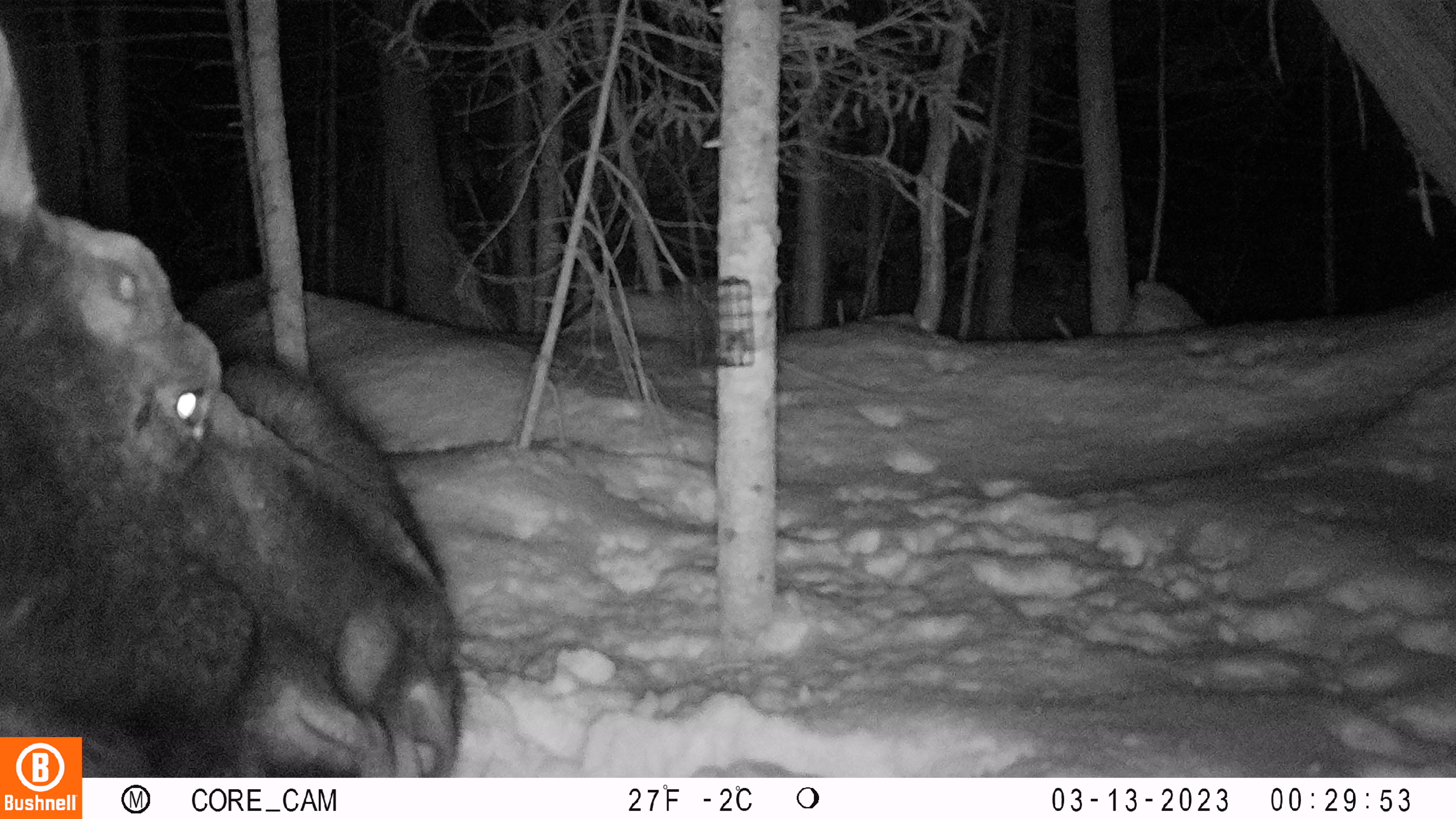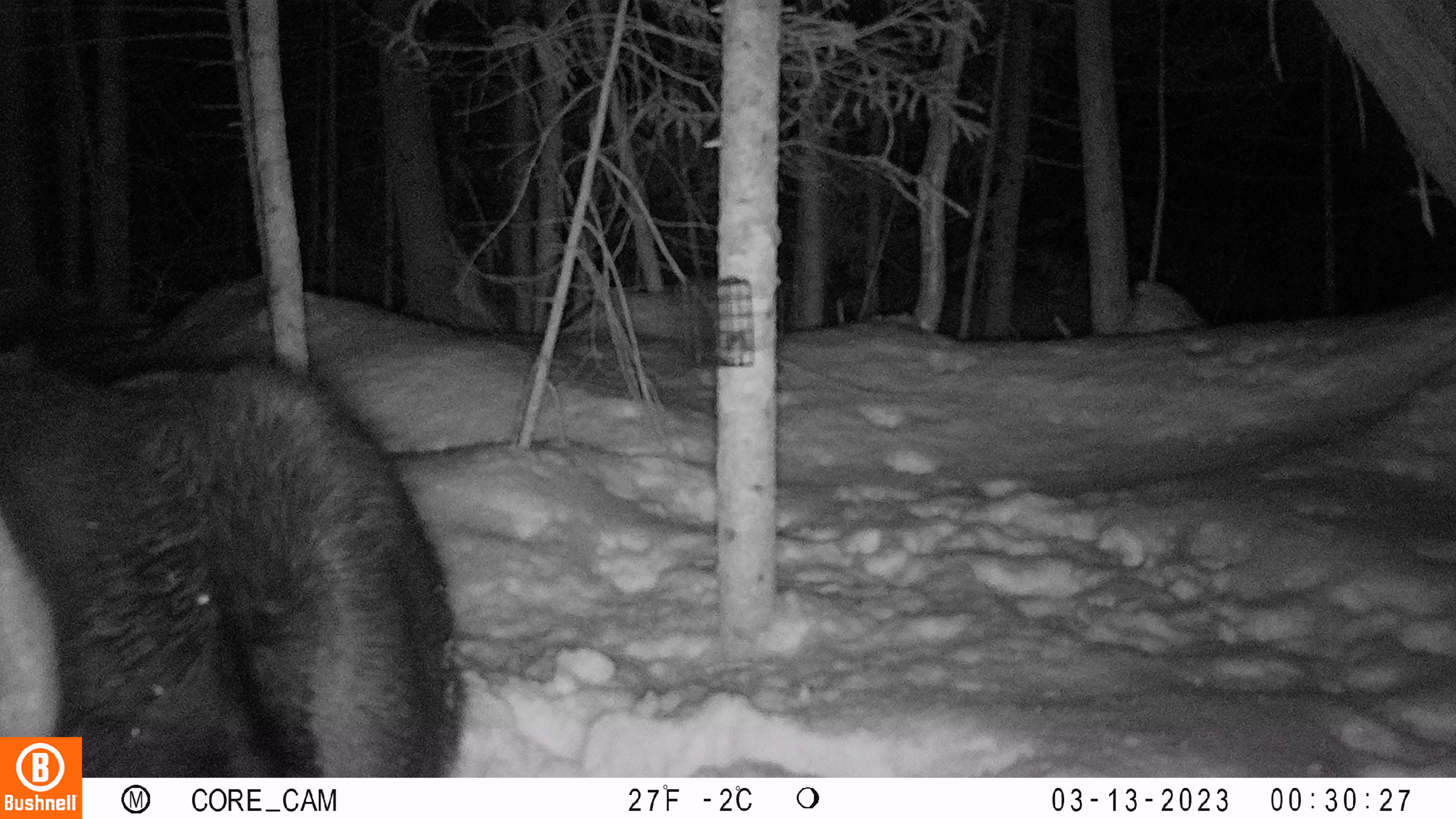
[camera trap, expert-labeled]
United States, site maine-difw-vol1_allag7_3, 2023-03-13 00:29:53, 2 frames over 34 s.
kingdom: Animalia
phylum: Chordata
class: Mammalia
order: Artiodactyla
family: Cervidae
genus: Alces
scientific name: Alces alces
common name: moose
Moose (Alces alces).